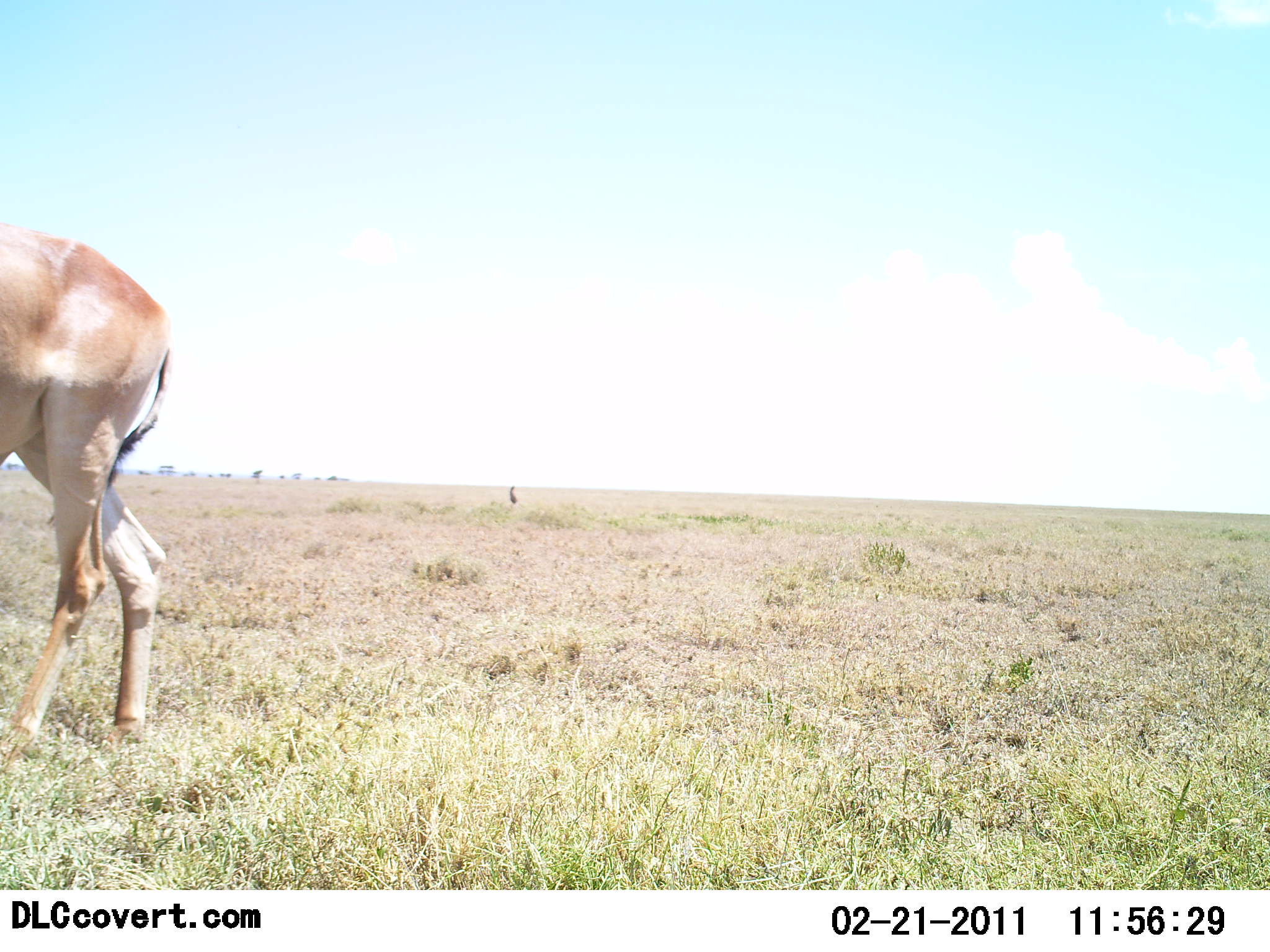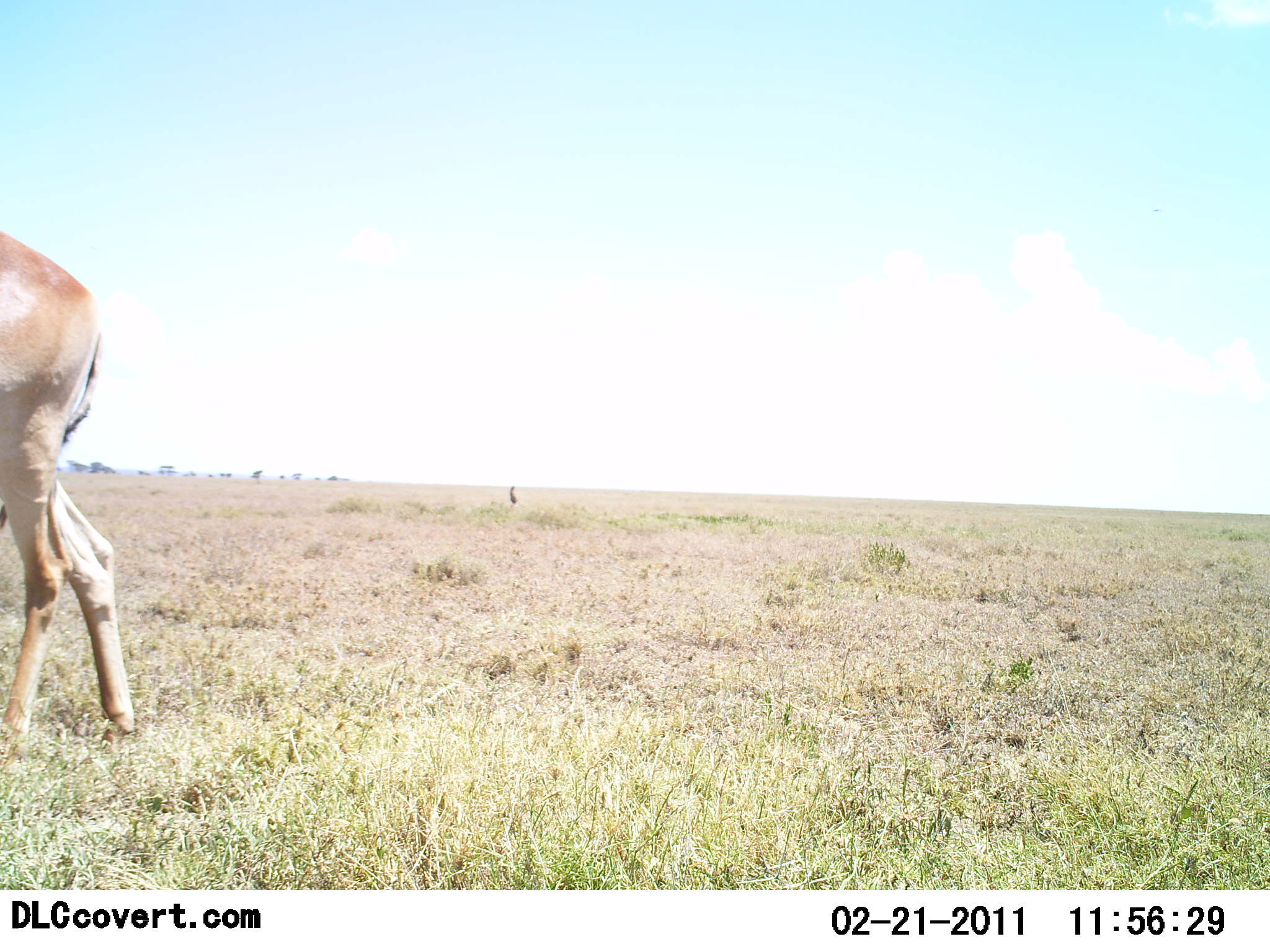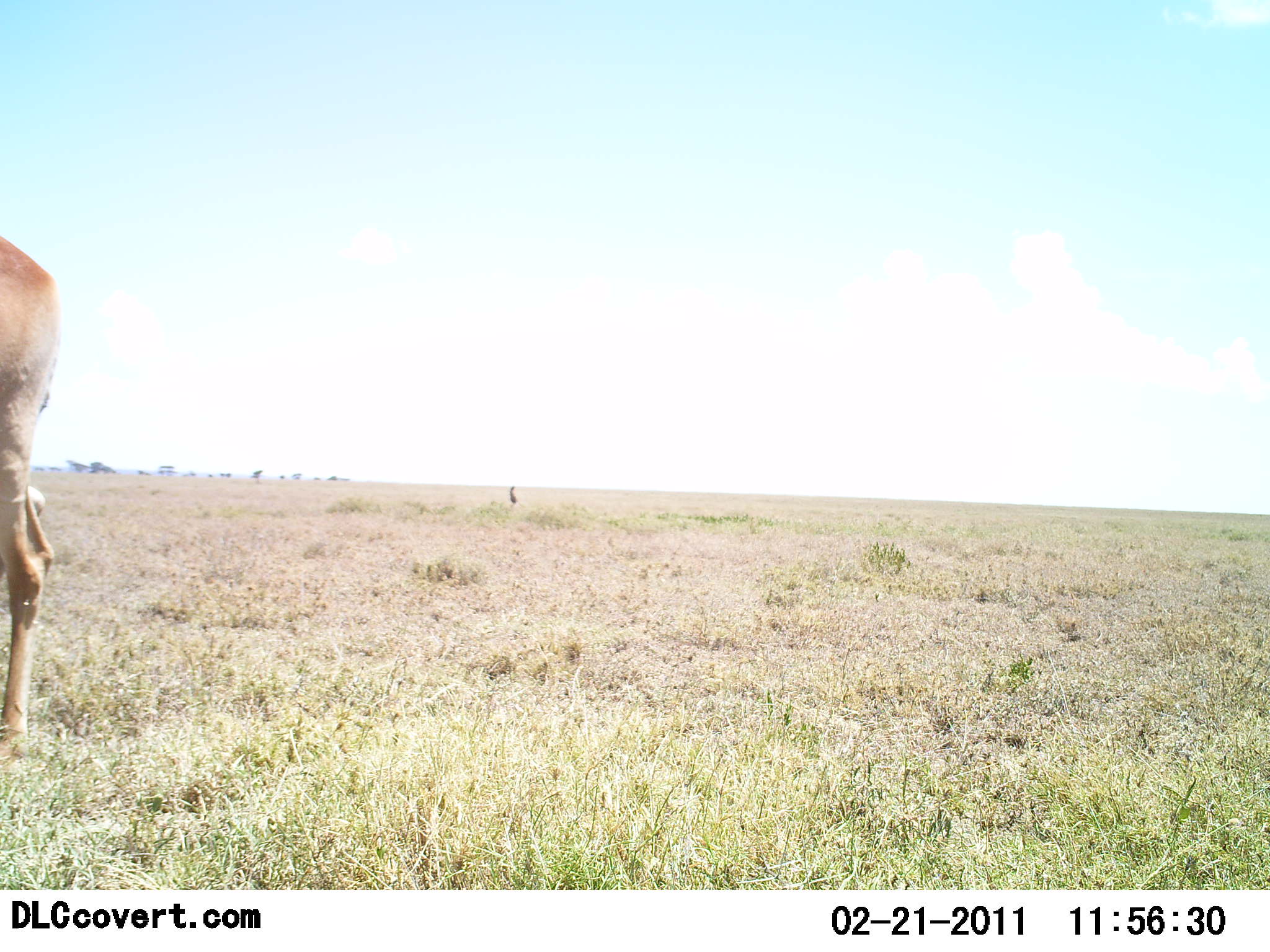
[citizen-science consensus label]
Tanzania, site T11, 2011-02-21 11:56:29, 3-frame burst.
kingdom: Animalia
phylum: Chordata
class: Mammalia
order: Artiodactyla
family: Bovidae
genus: Alcelaphus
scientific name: Alcelaphus buselaphus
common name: hartebeest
Hartebeest (Alcelaphus buselaphus), count 1. Behavior (volunteer vote fractions): standing 33%, resting 0%, moving 67%, interacting 0%. Young present (vote fraction): 0%. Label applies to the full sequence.